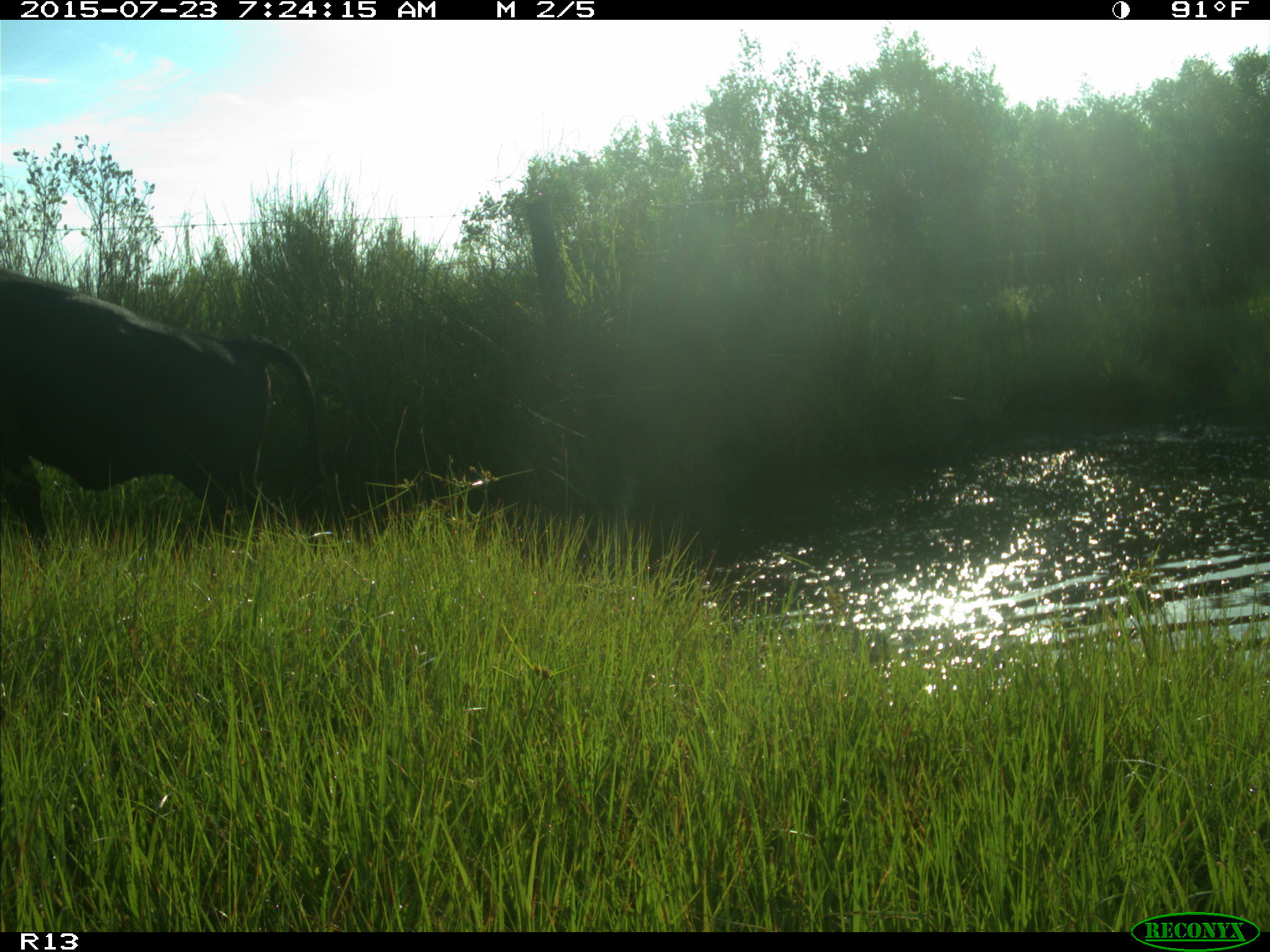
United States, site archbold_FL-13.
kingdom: Animalia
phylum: Chordata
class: Mammalia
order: Artiodactyla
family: Bovidae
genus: Bos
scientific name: Bos taurus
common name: domestic cow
Bos taurus (domestic cow).